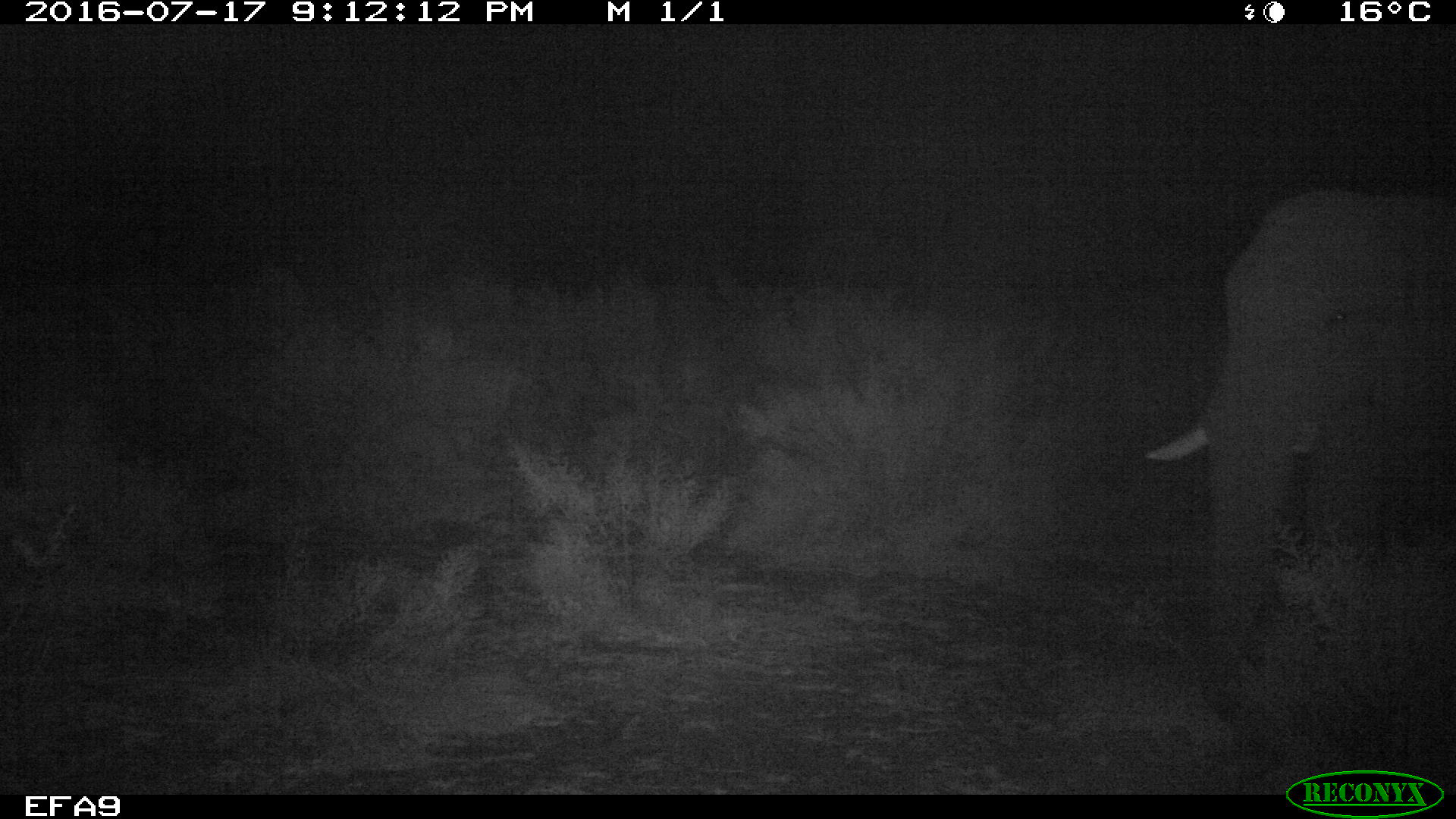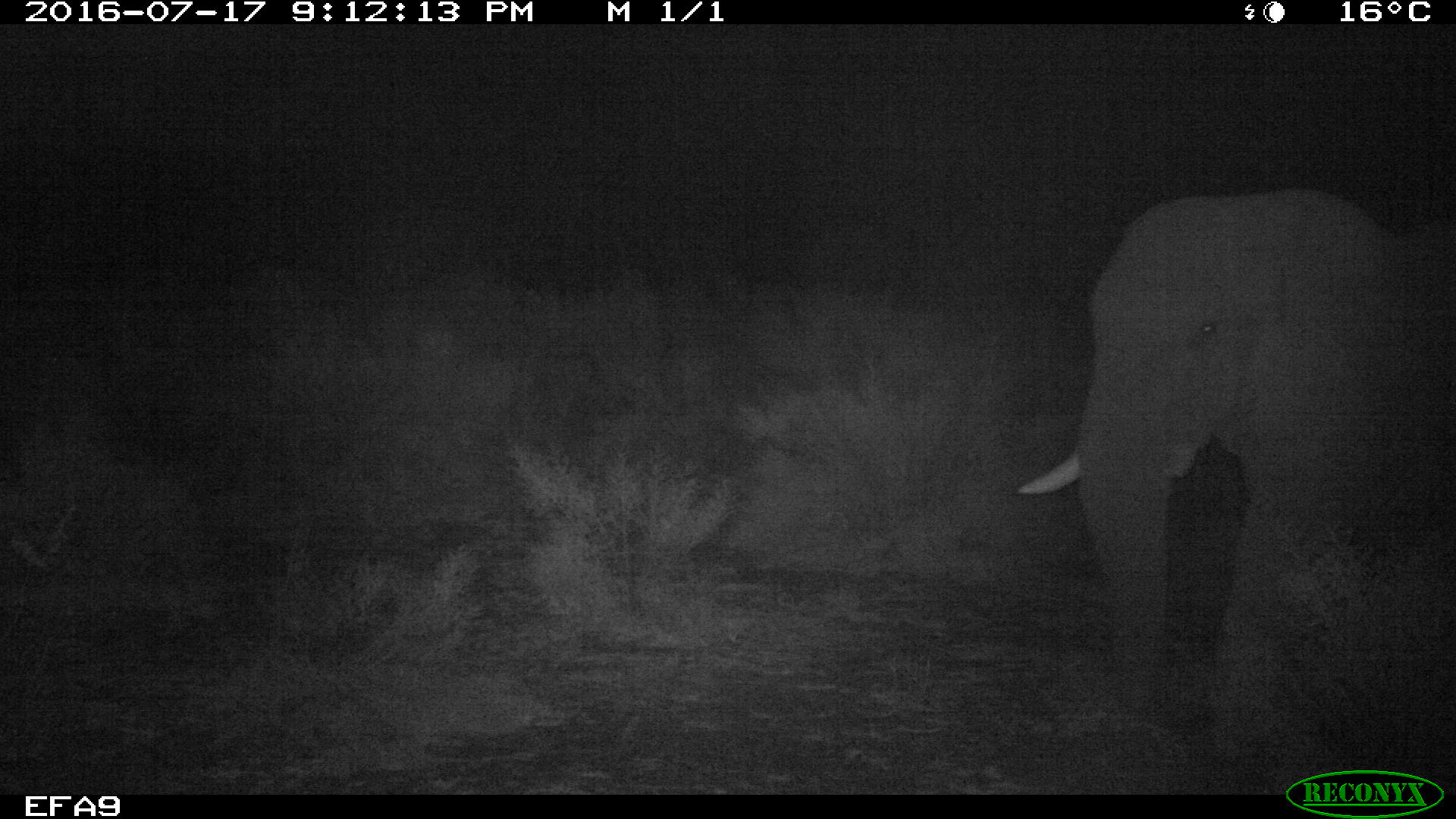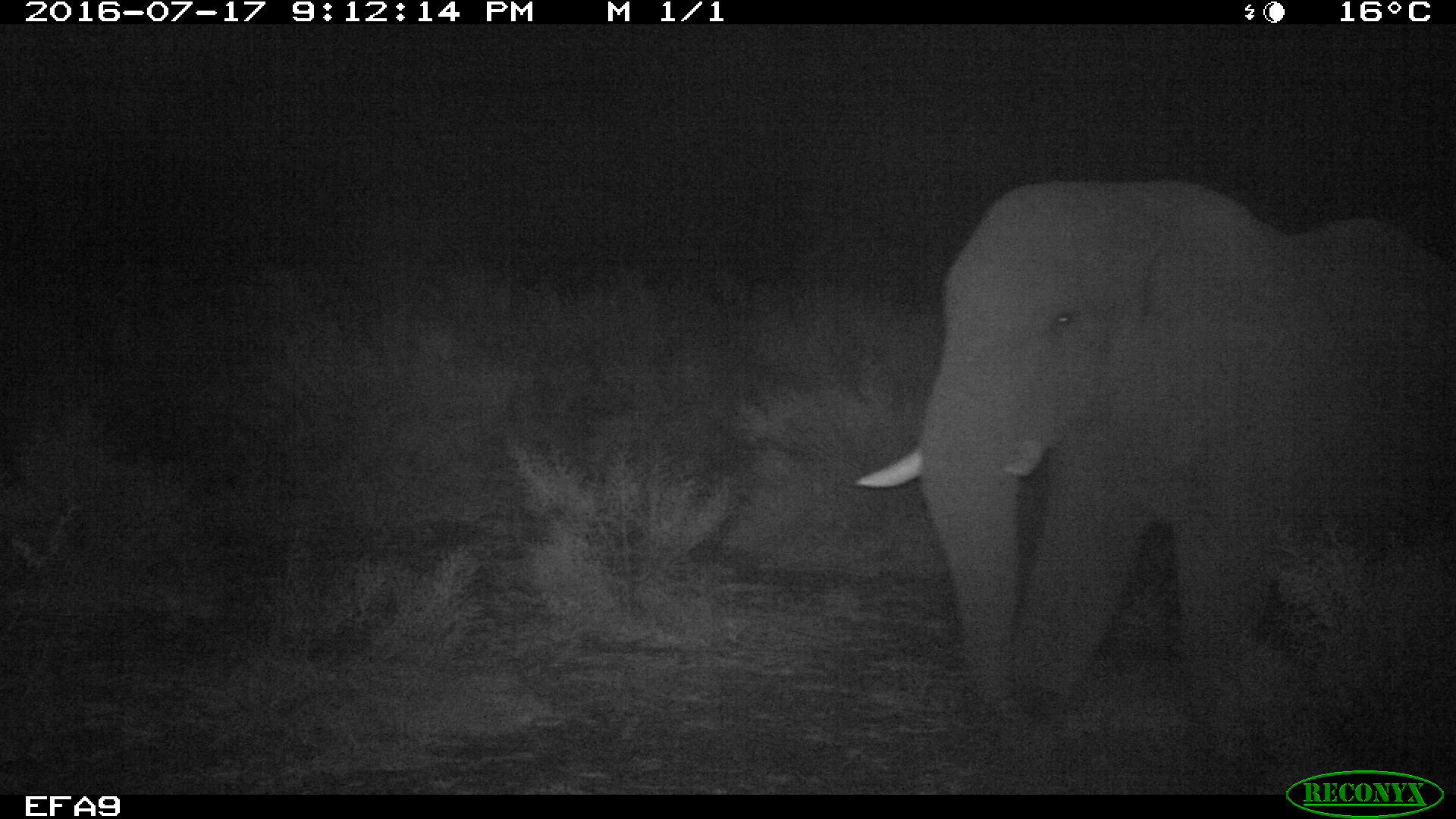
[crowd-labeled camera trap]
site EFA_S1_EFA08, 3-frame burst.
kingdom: Animalia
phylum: Chordata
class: Mammalia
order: Proboscidea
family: Elephantidae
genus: Loxodonta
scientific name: Loxodonta africana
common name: african bush elephant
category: elephant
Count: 1.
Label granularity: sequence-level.